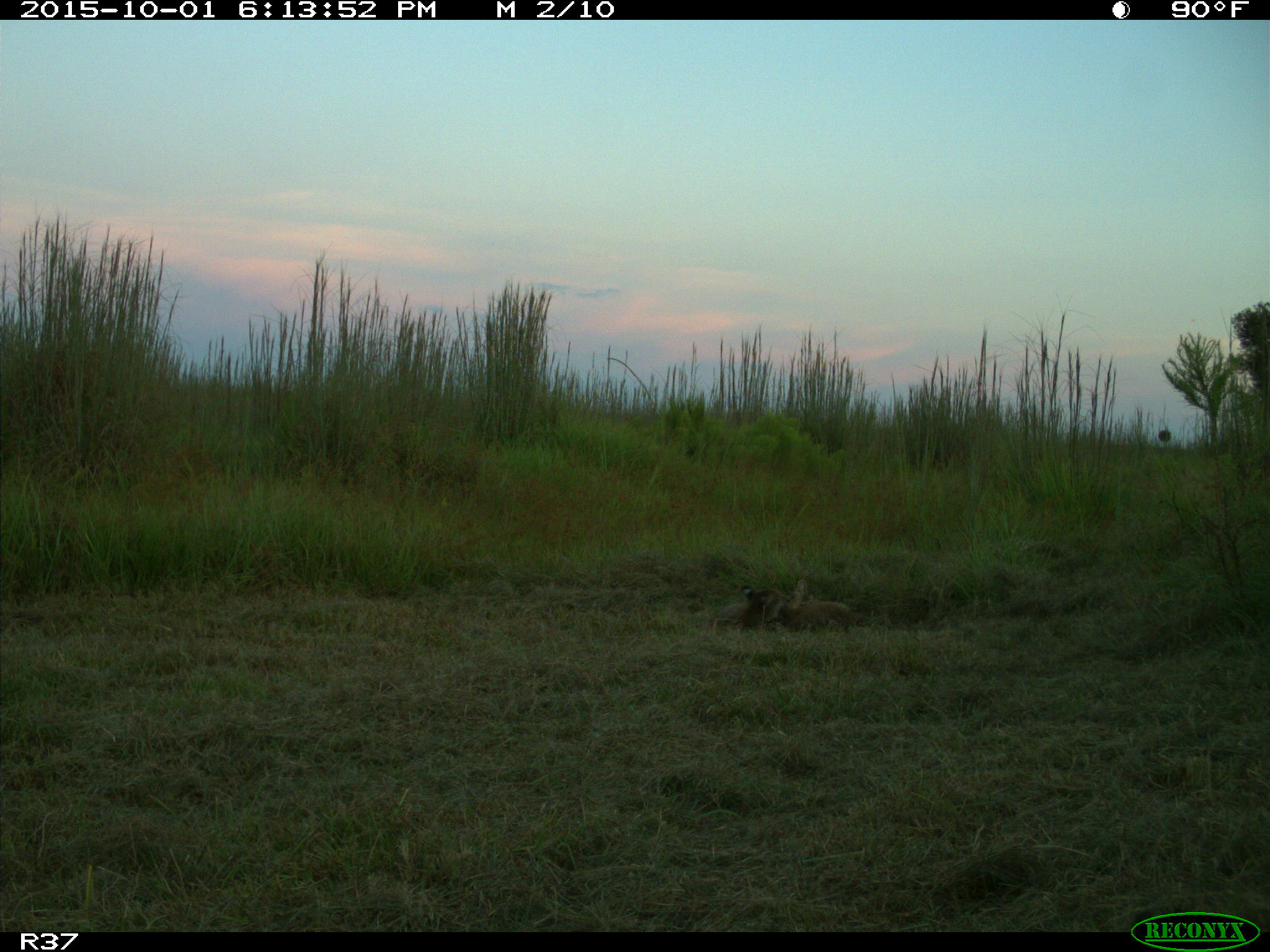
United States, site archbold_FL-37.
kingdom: Animalia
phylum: Chordata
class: Mammalia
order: Carnivora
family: Felidae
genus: Lynx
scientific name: Lynx rufus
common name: bobcat